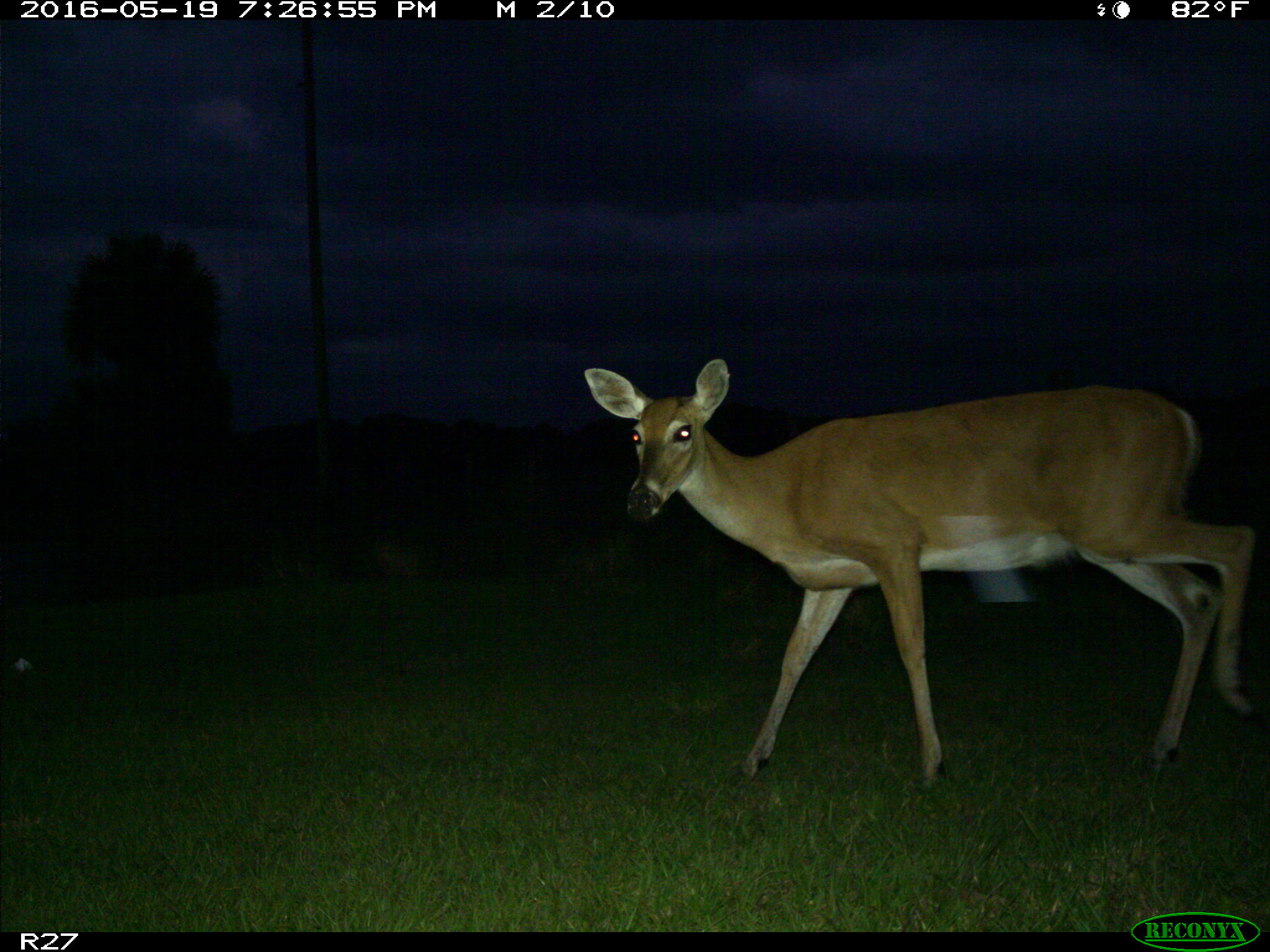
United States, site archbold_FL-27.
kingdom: Animalia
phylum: Chordata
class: Mammalia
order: Artiodactyla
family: Cervidae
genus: Odocoileus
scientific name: Odocoileus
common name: deer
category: unidentified deer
Unidentified deer (deer) (Odocoileus).